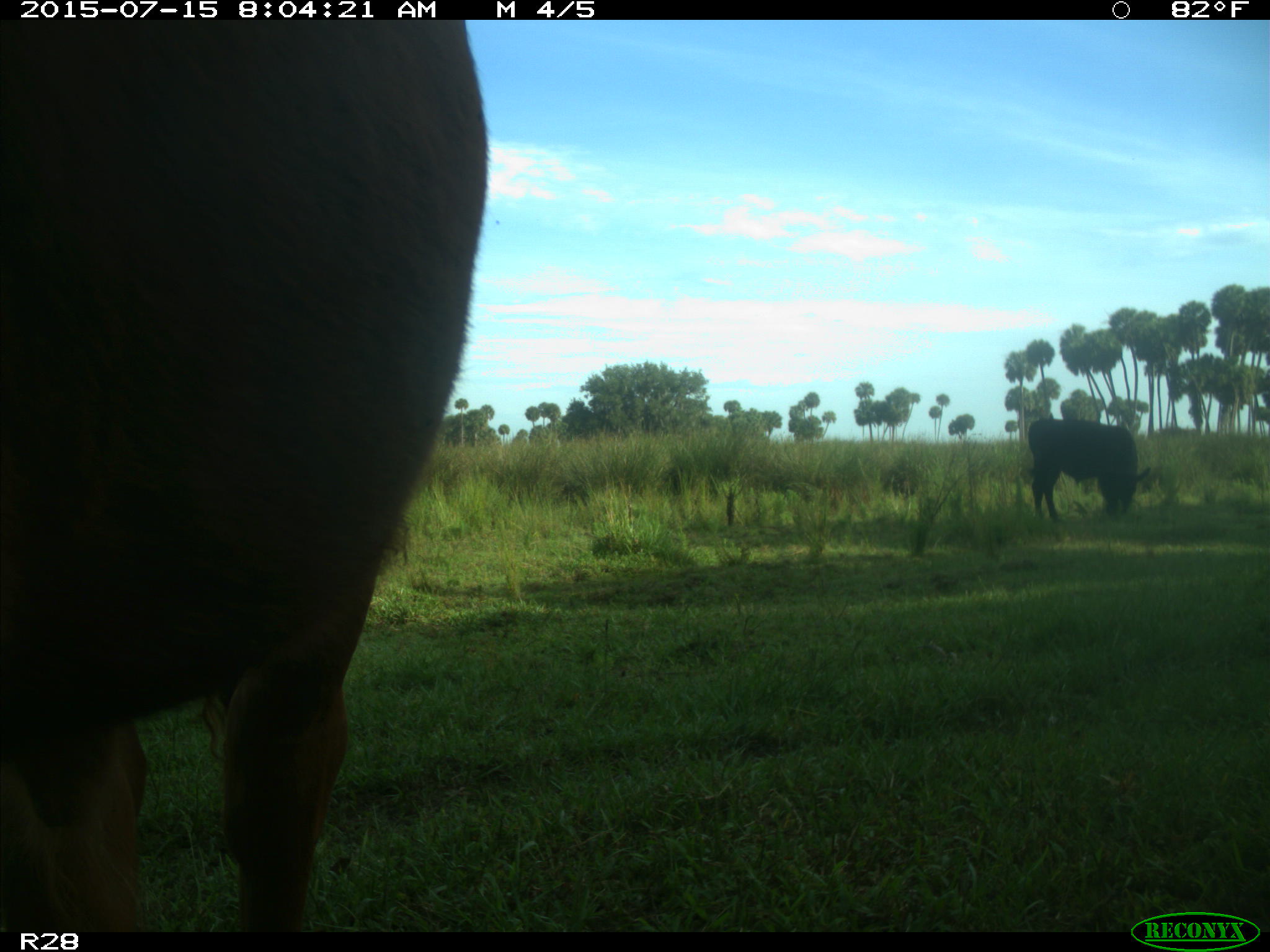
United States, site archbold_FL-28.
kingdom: Animalia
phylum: Chordata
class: Mammalia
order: Artiodactyla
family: Bovidae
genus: Bos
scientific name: Bos taurus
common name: domestic cow